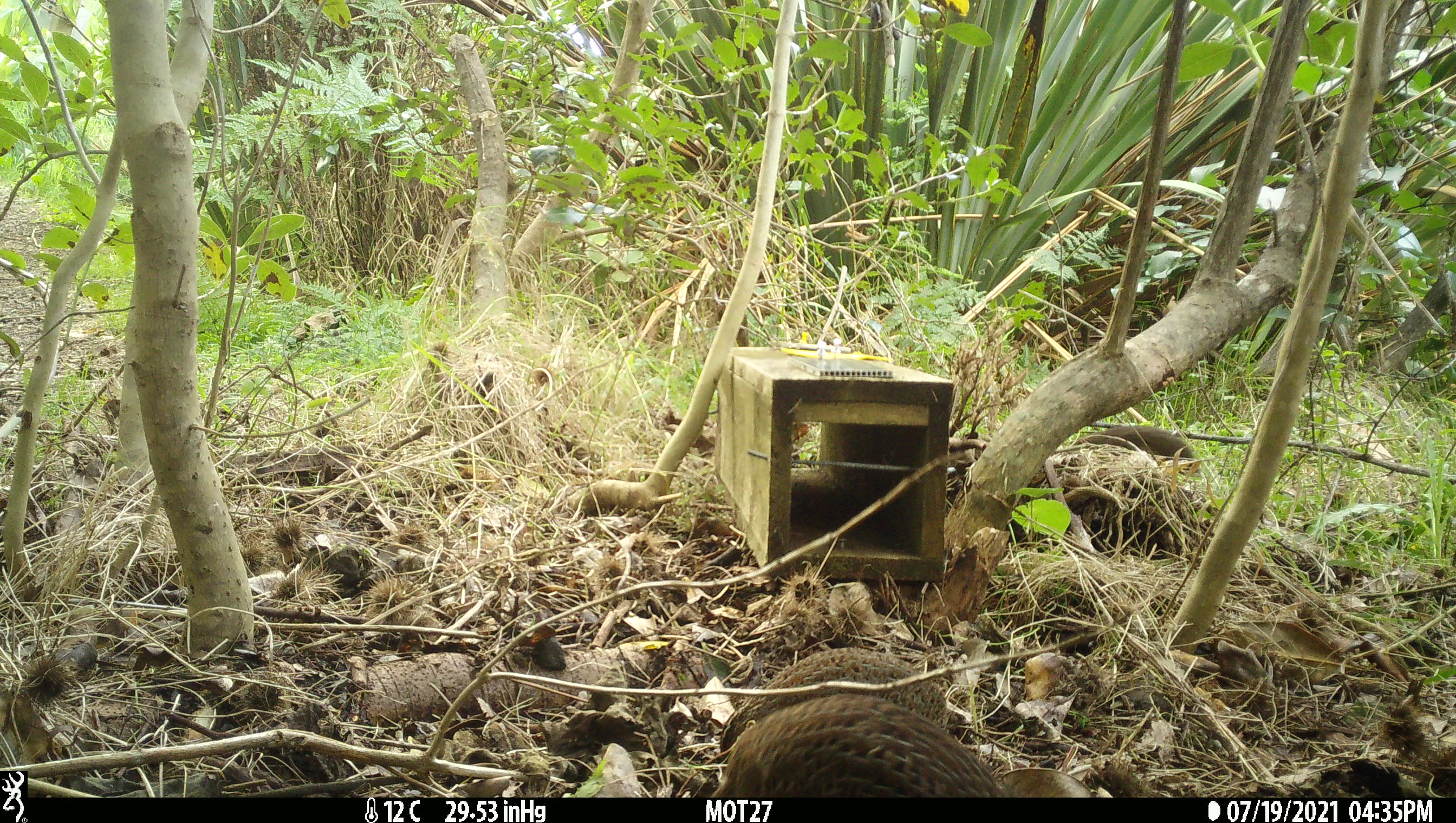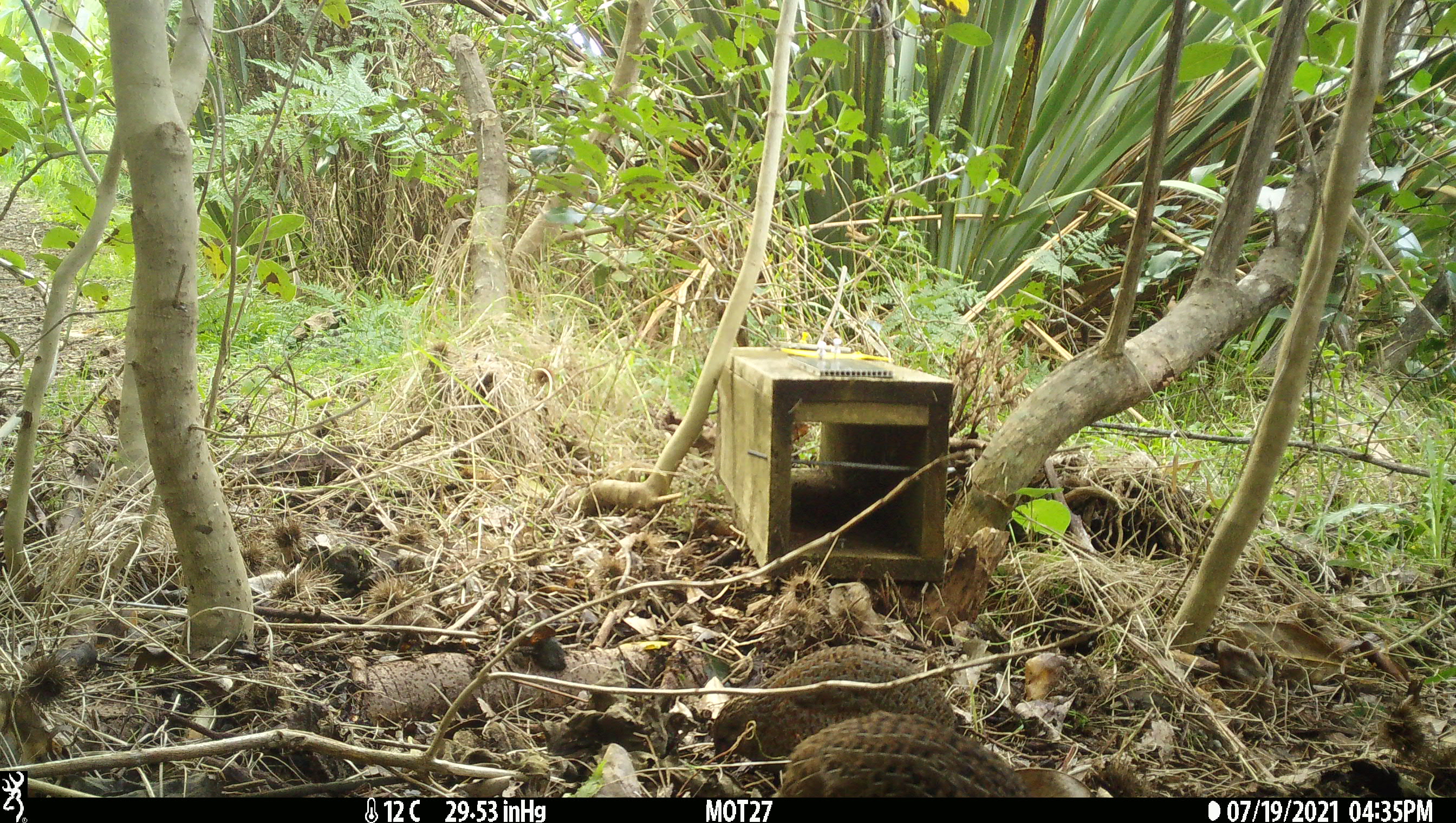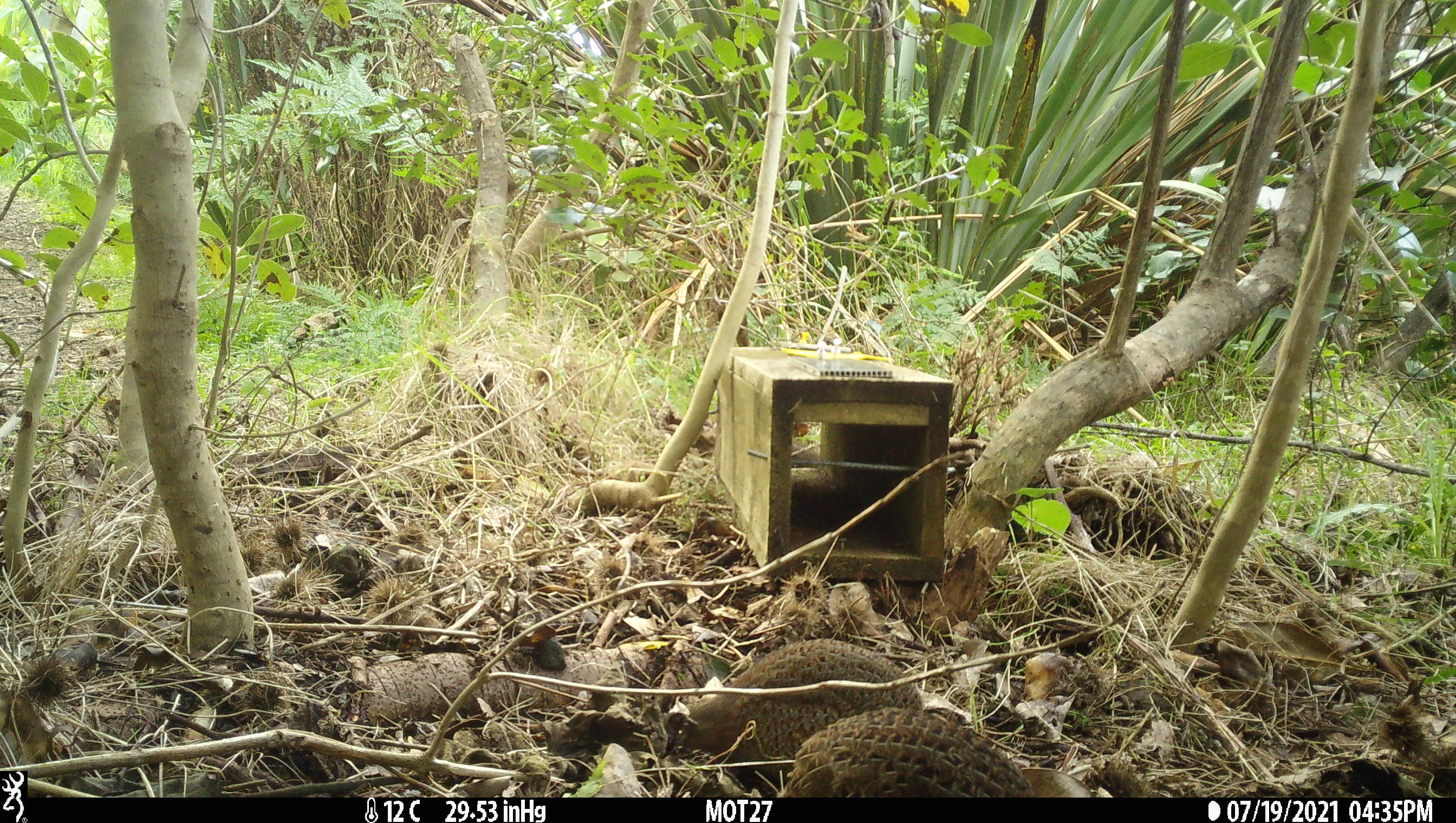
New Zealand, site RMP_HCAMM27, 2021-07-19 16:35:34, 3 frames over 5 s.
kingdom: Animalia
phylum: Chordata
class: Aves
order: Galliformes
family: Phasianidae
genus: Synoicus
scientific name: Synoicus ypsilophorus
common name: brown quail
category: quail brown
Quail brown (brown quail) (Synoicus ypsilophorus).